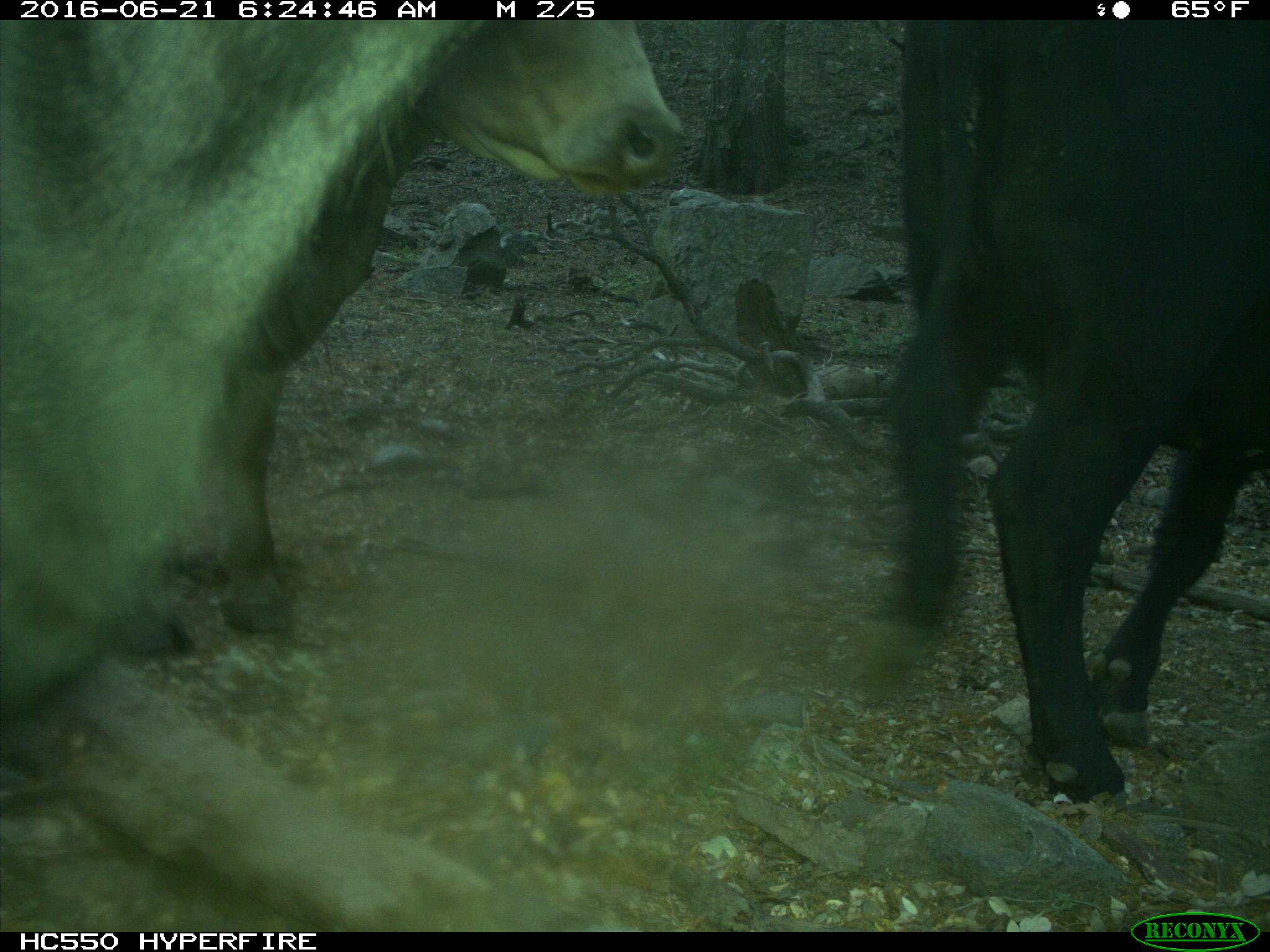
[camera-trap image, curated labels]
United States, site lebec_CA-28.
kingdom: Animalia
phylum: Chordata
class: Mammalia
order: Artiodactyla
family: Bovidae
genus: Bos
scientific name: Bos taurus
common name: domestic cow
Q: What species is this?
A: Bos taurus (domestic cow).